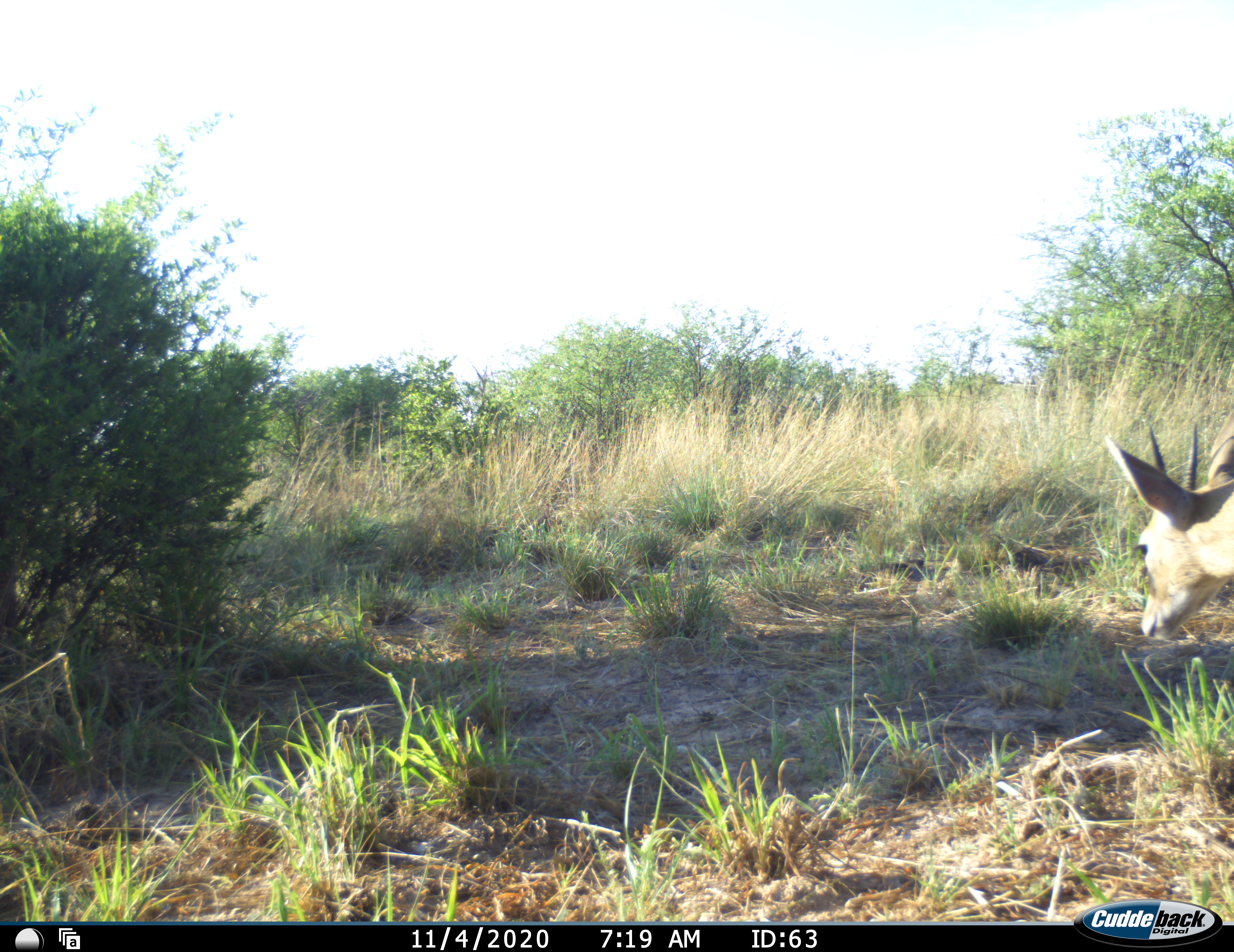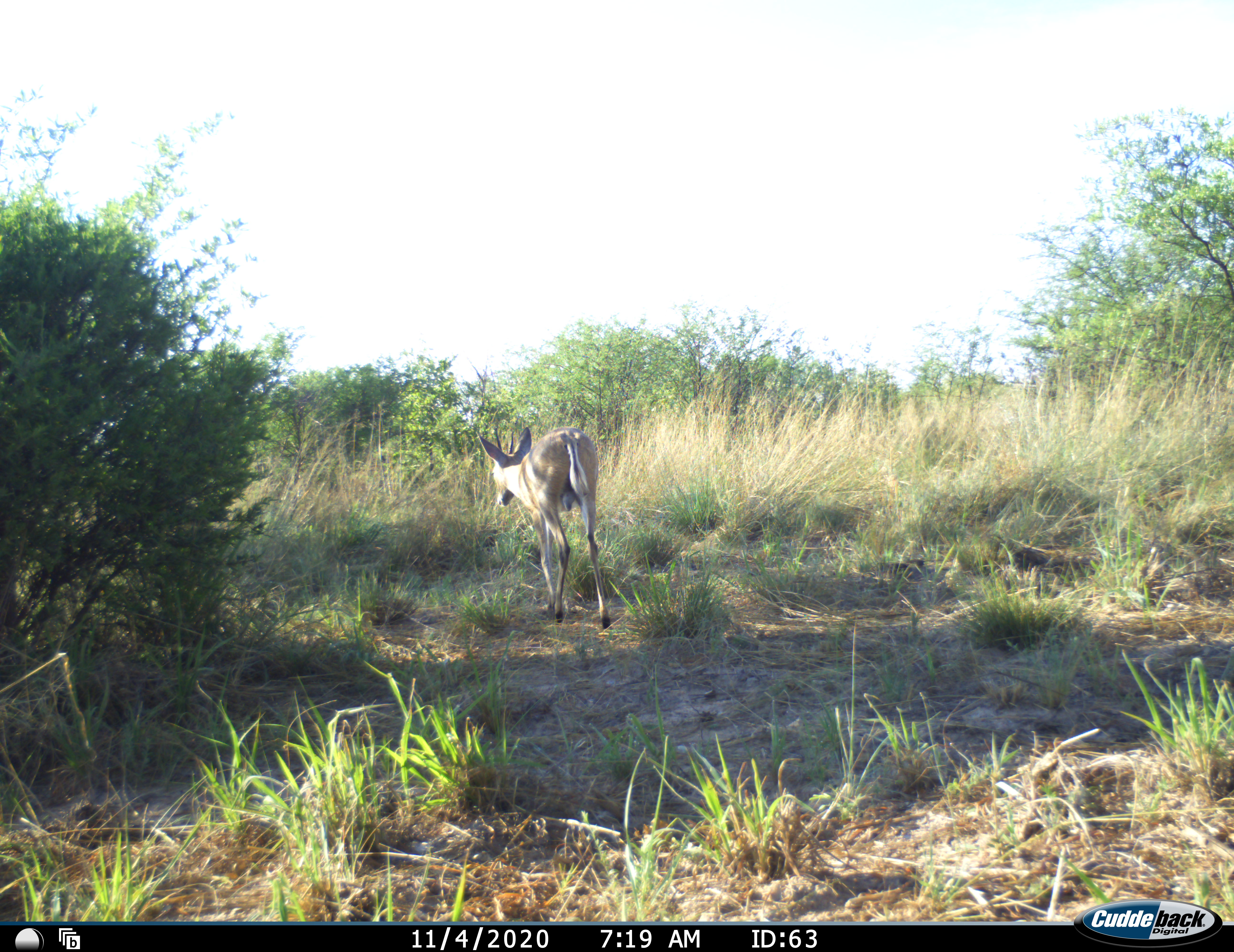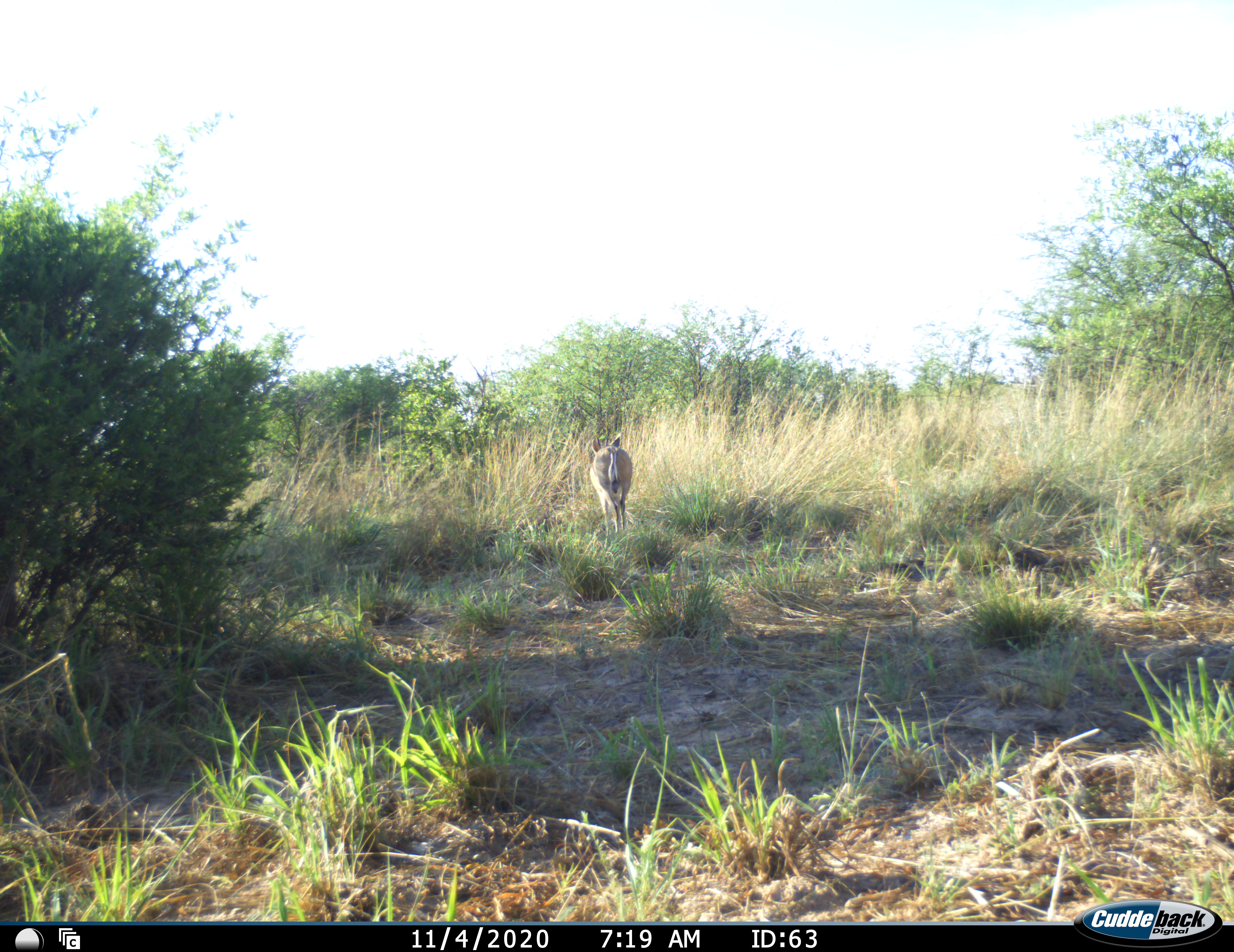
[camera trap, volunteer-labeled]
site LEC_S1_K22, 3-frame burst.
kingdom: Animalia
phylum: Chordata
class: Mammalia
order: Artiodactyla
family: Bovidae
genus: Sylvicapra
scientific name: Sylvicapra grimmia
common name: common duiker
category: duikercommongrey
Duikercommongrey (common duiker) (Sylvicapra grimmia), count 1. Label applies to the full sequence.